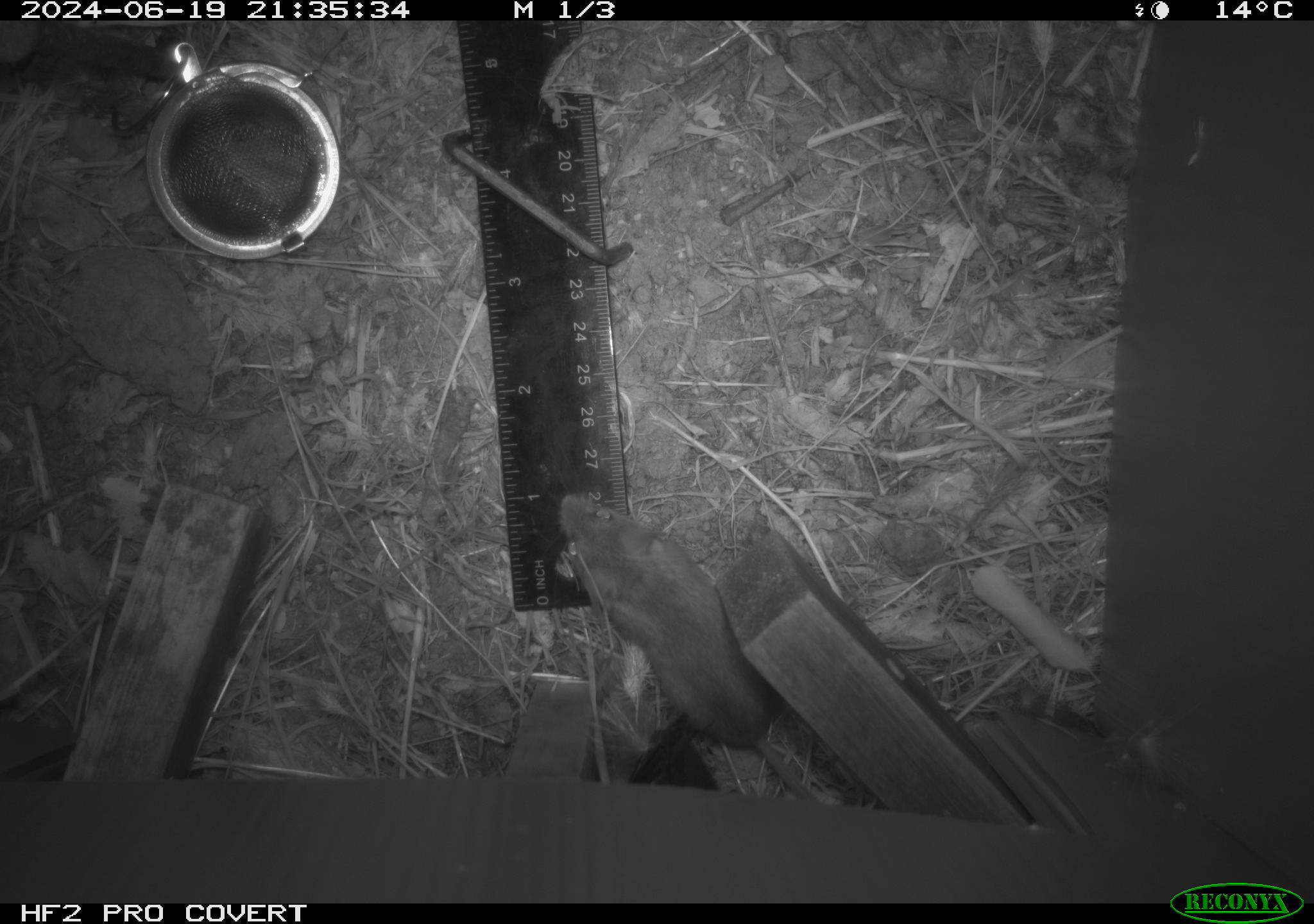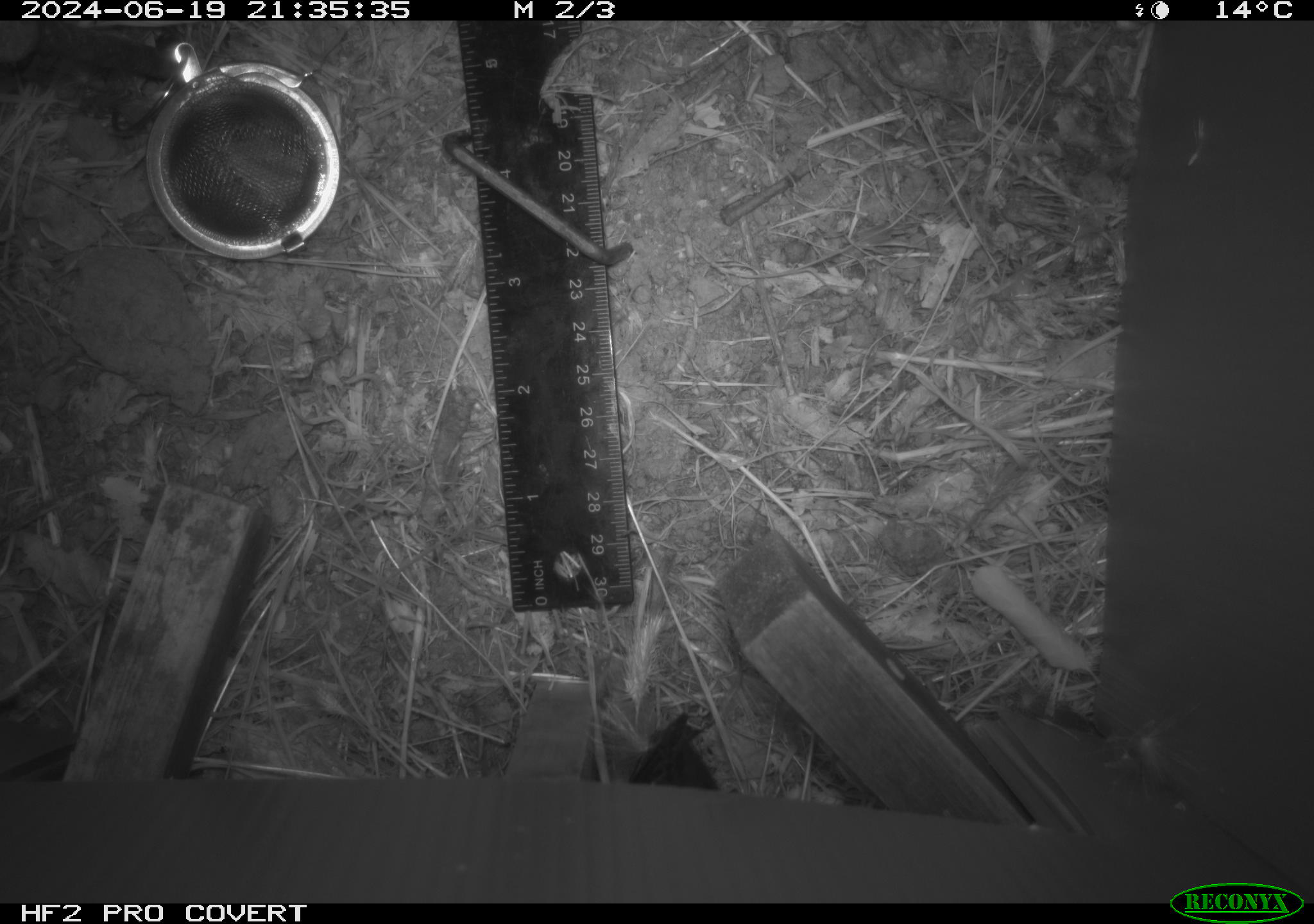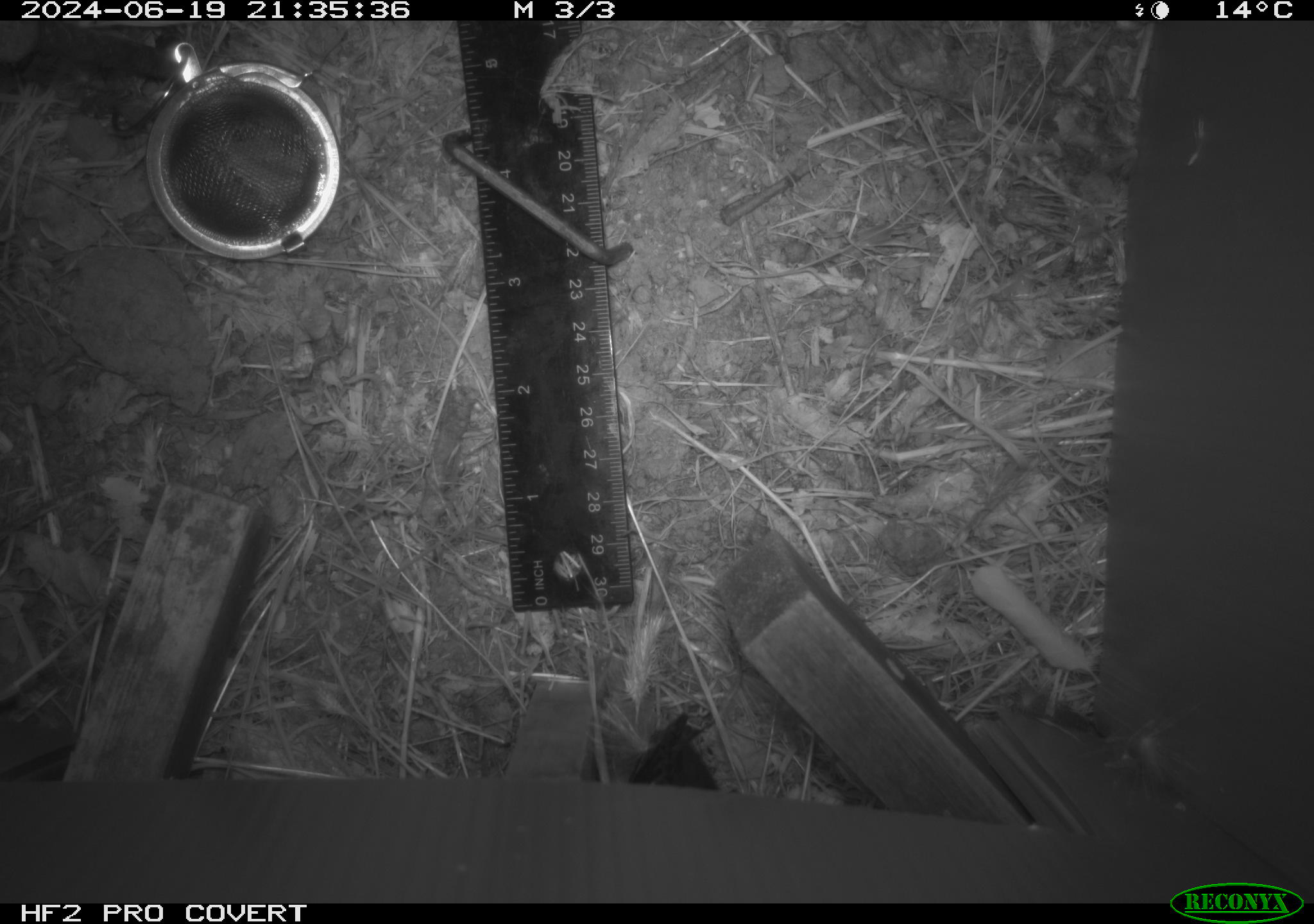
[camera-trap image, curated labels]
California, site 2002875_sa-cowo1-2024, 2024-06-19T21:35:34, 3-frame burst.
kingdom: Animalia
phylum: Chordata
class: Mammalia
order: Rodentia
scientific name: Rodentia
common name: mouse species